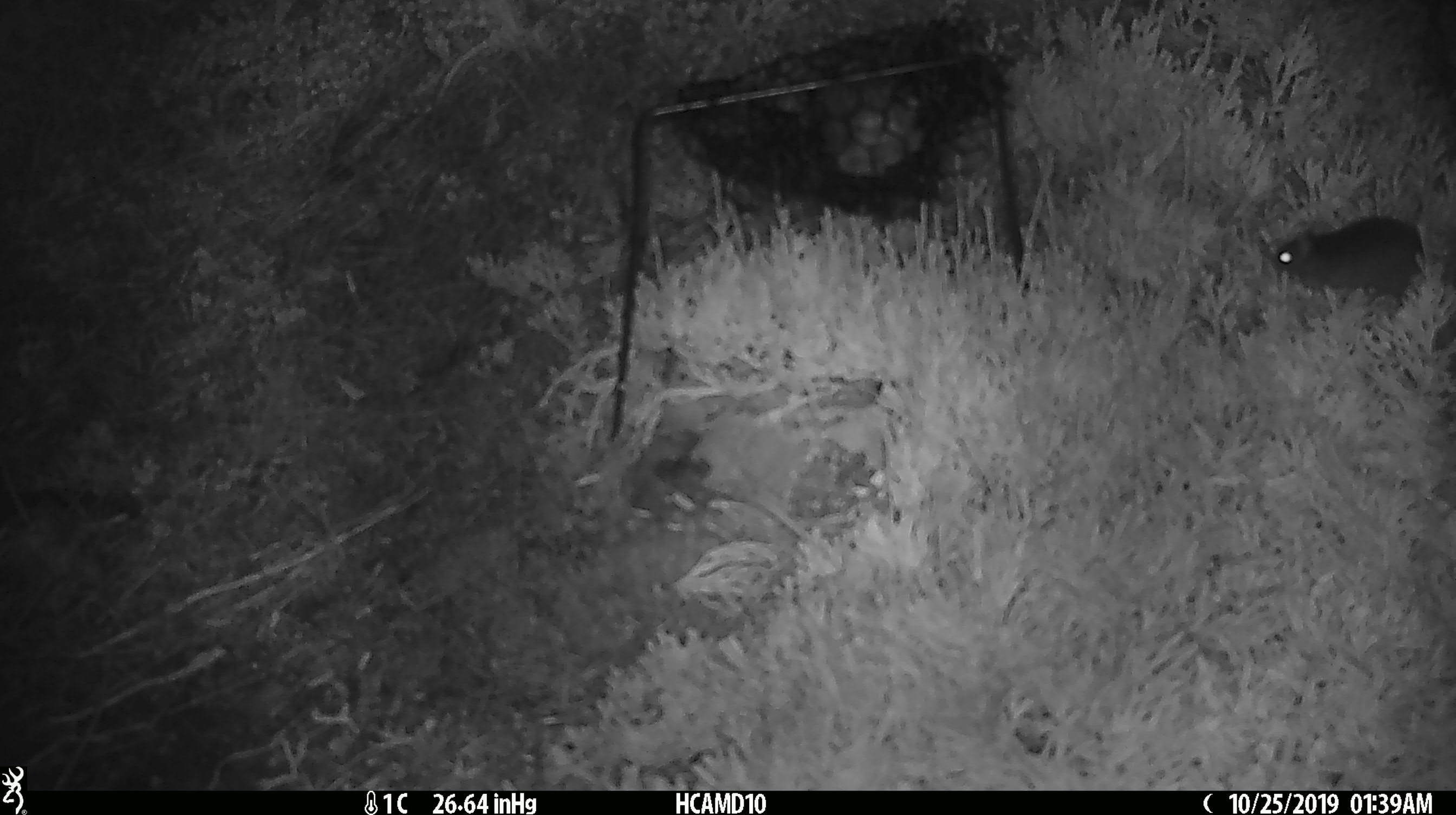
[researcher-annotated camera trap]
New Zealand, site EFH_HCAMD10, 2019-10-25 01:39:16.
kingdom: Animalia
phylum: Chordata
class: Mammalia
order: Rodentia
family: Muridae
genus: Mus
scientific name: Mus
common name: mouse